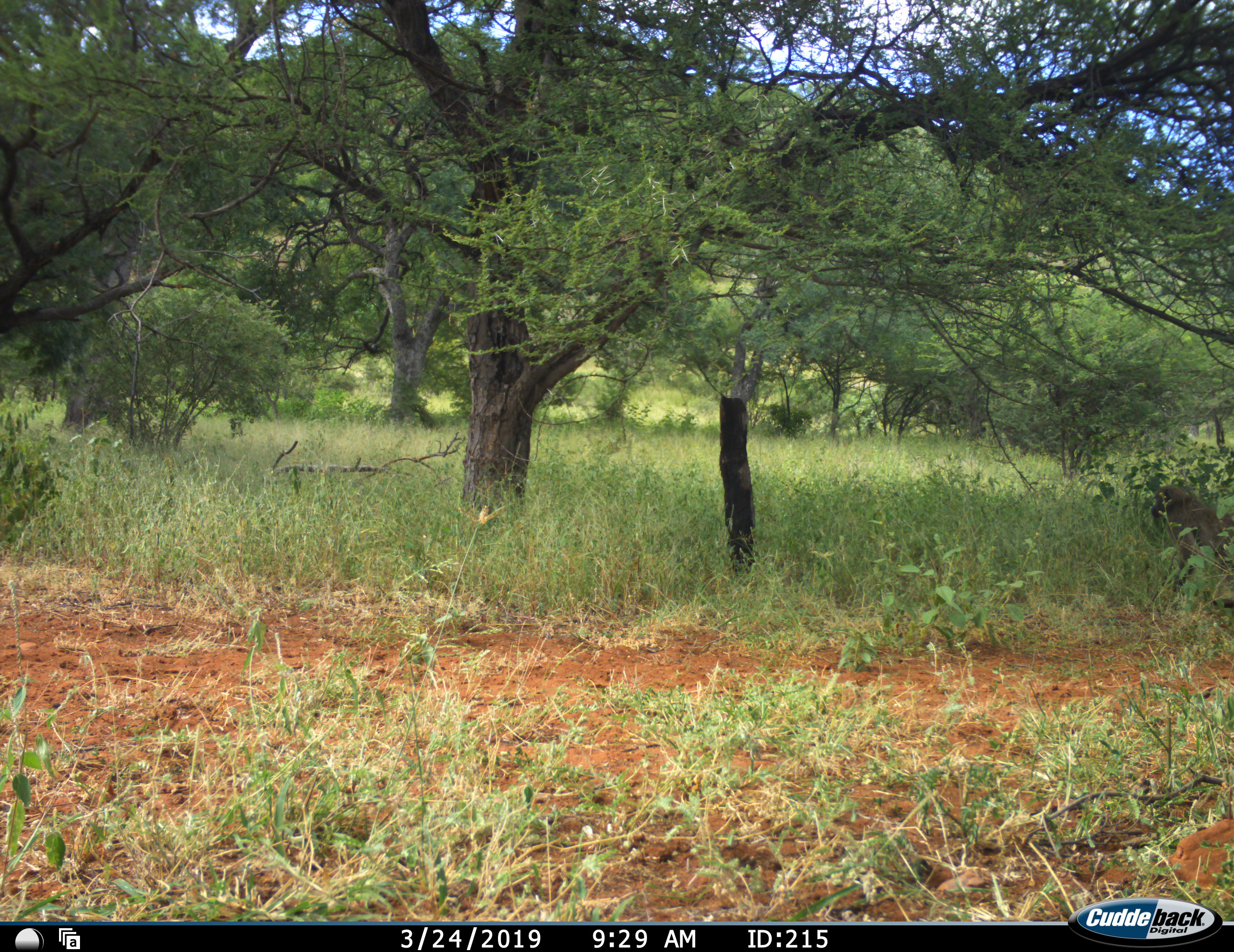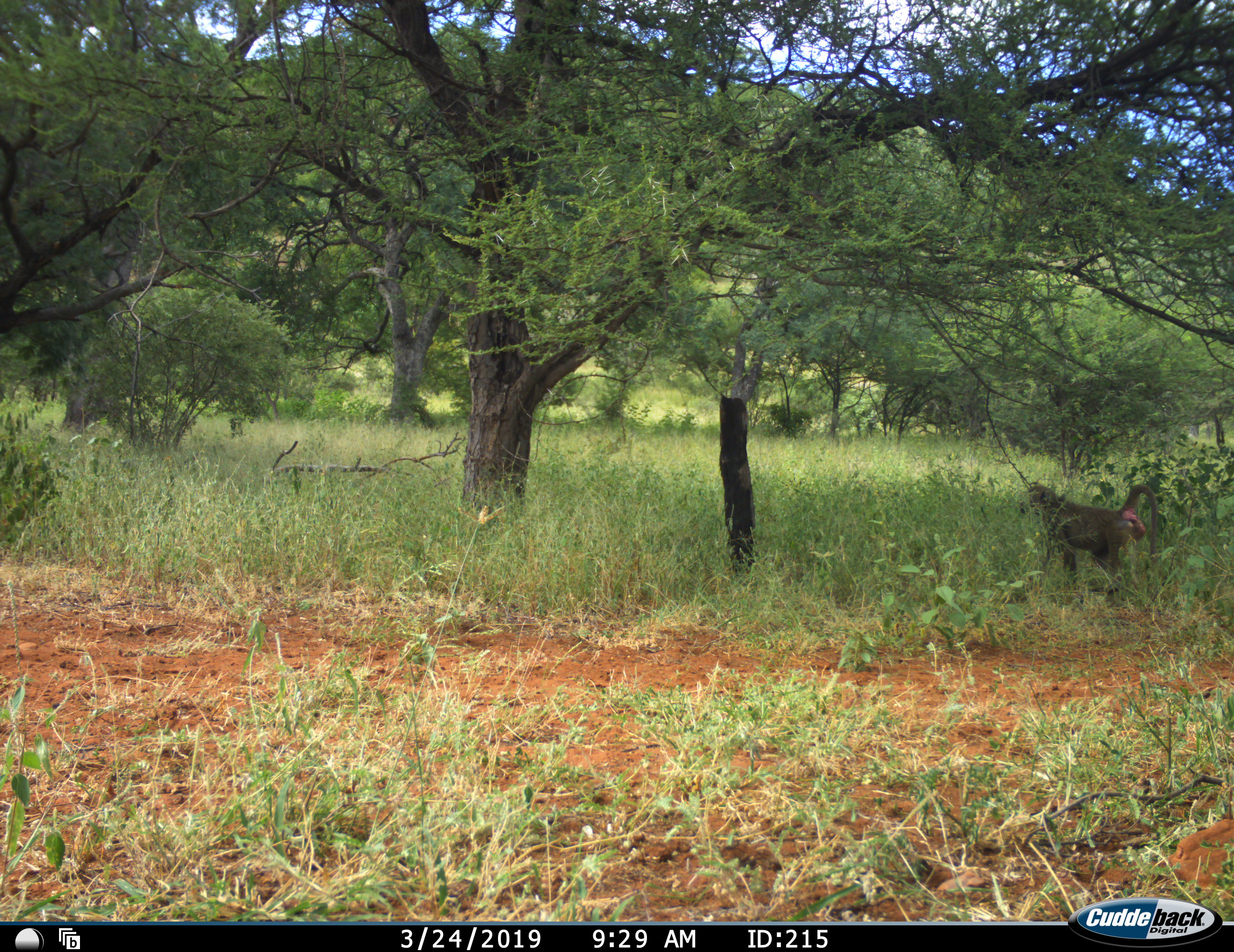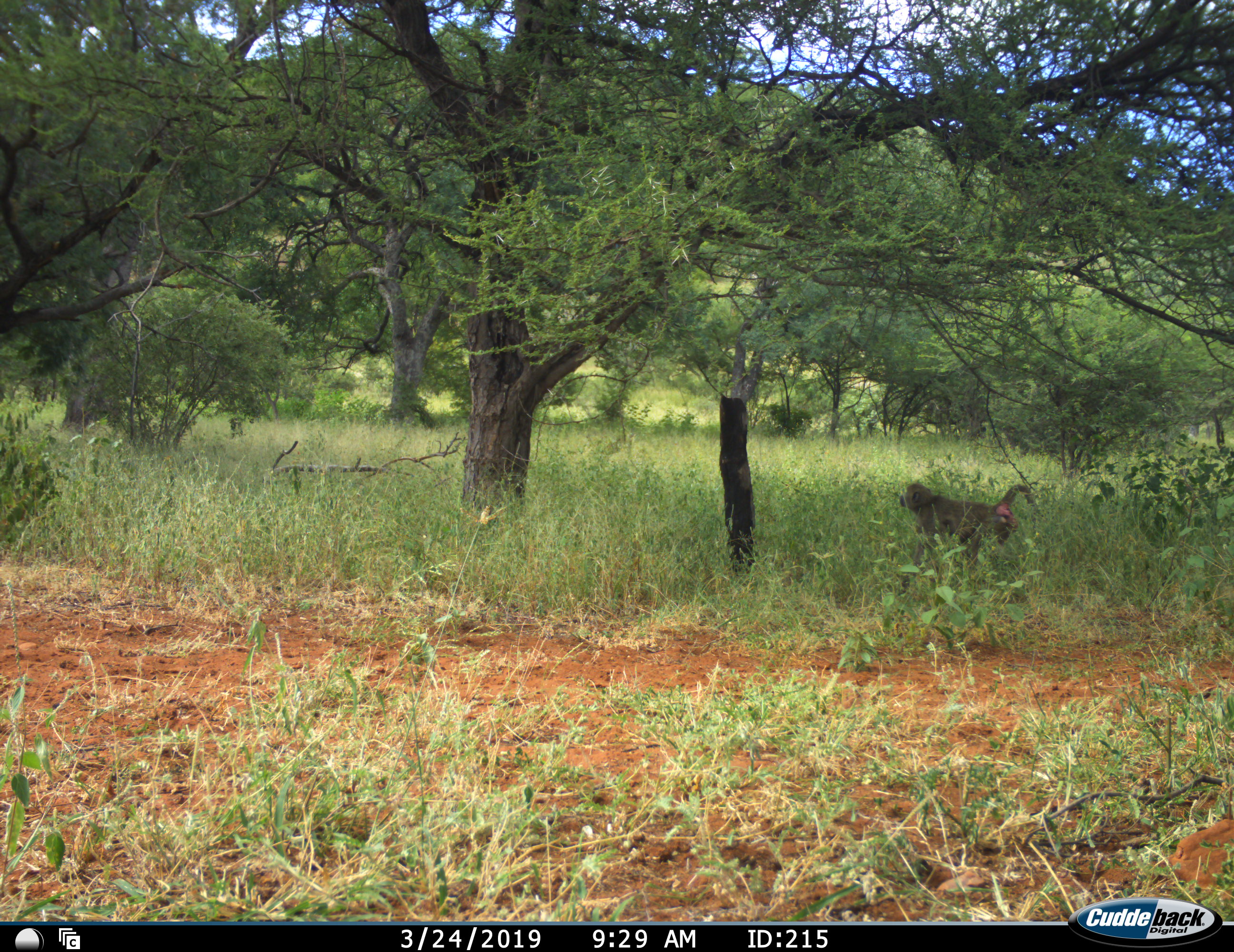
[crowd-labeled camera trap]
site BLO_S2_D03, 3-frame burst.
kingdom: Animalia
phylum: Chordata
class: Mammalia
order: Primates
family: Cercopithecidae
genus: Papio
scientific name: Papio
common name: baboon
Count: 1.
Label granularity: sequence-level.